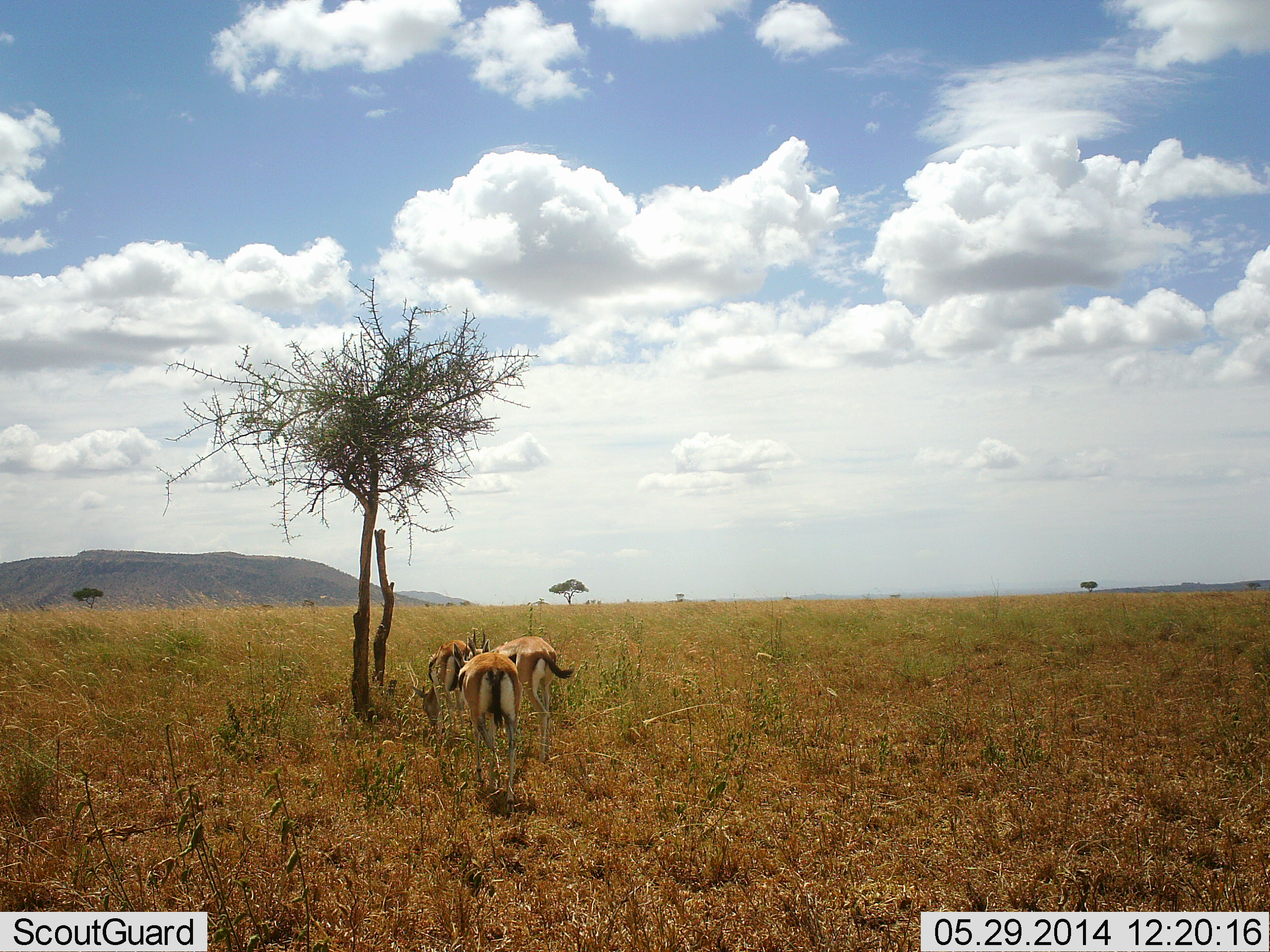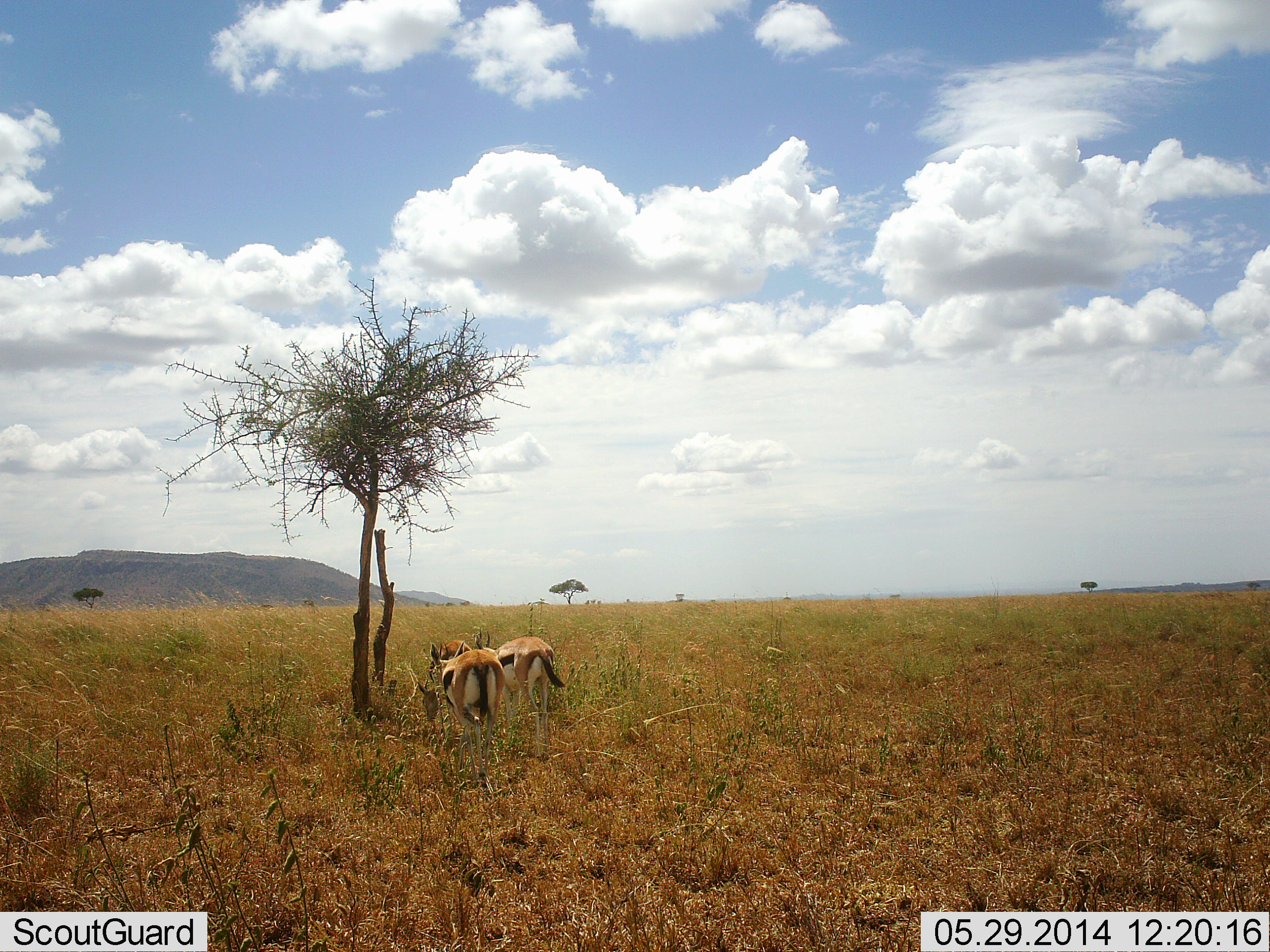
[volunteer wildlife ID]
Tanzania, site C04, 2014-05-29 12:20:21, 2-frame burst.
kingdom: Animalia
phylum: Chordata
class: Mammalia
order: Artiodactyla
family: Bovidae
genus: Eudorcas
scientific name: Eudorcas thomsonii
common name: thomson's gazelle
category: gazellethomsons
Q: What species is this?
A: Gazellethomsons (thomson's gazelle) (Eudorcas thomsonii).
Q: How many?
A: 3.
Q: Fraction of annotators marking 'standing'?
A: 30%.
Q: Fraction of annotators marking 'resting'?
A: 10%.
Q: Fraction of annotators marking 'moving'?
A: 40%.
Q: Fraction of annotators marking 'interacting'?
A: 0%.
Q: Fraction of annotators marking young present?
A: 0%.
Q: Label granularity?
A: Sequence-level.